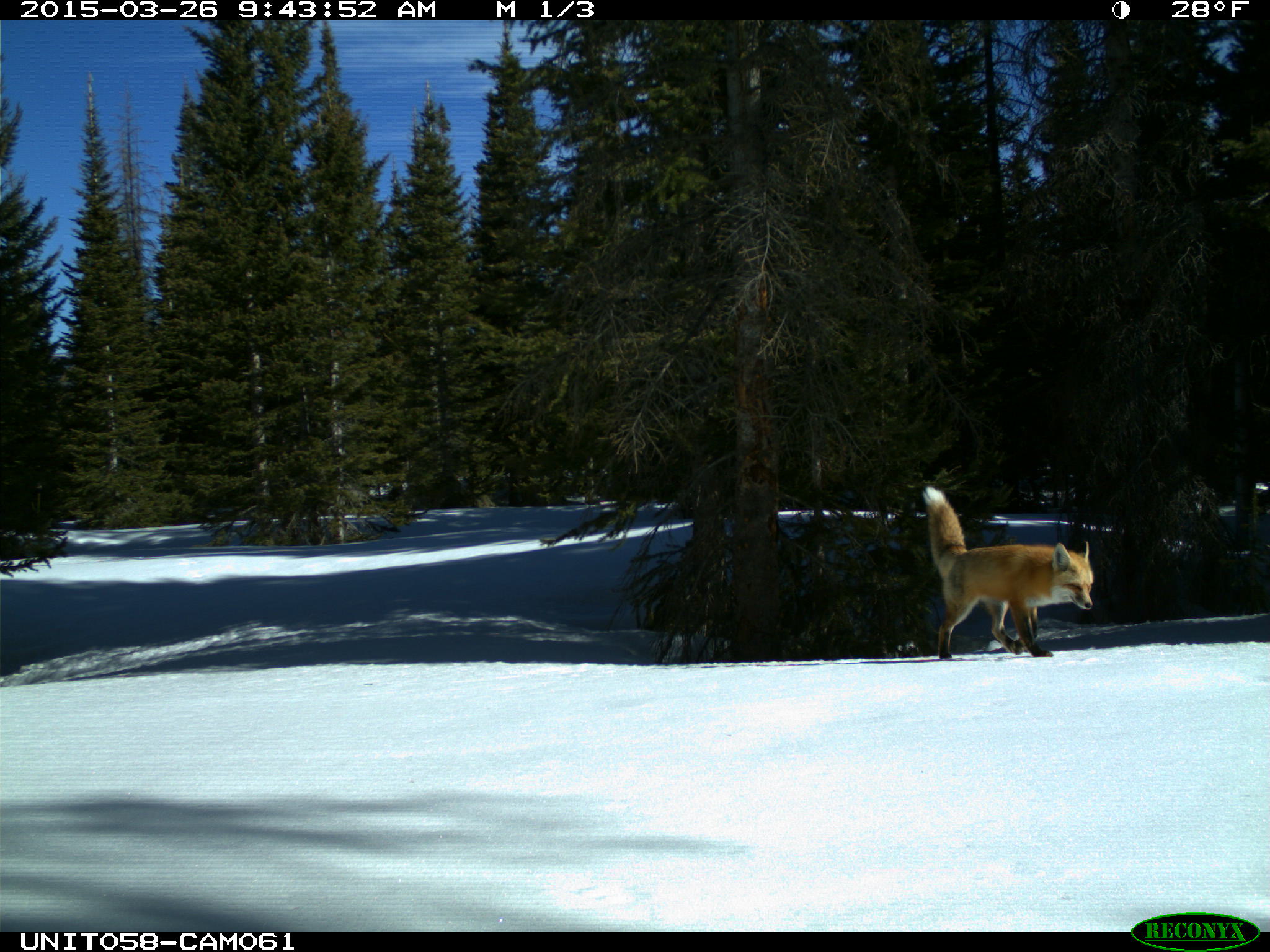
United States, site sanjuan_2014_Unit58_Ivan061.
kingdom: Animalia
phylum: Chordata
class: Mammalia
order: Carnivora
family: Canidae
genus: Vulpes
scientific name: Vulpes vulpes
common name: red fox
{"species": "Vulpes vulpes (red fox)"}